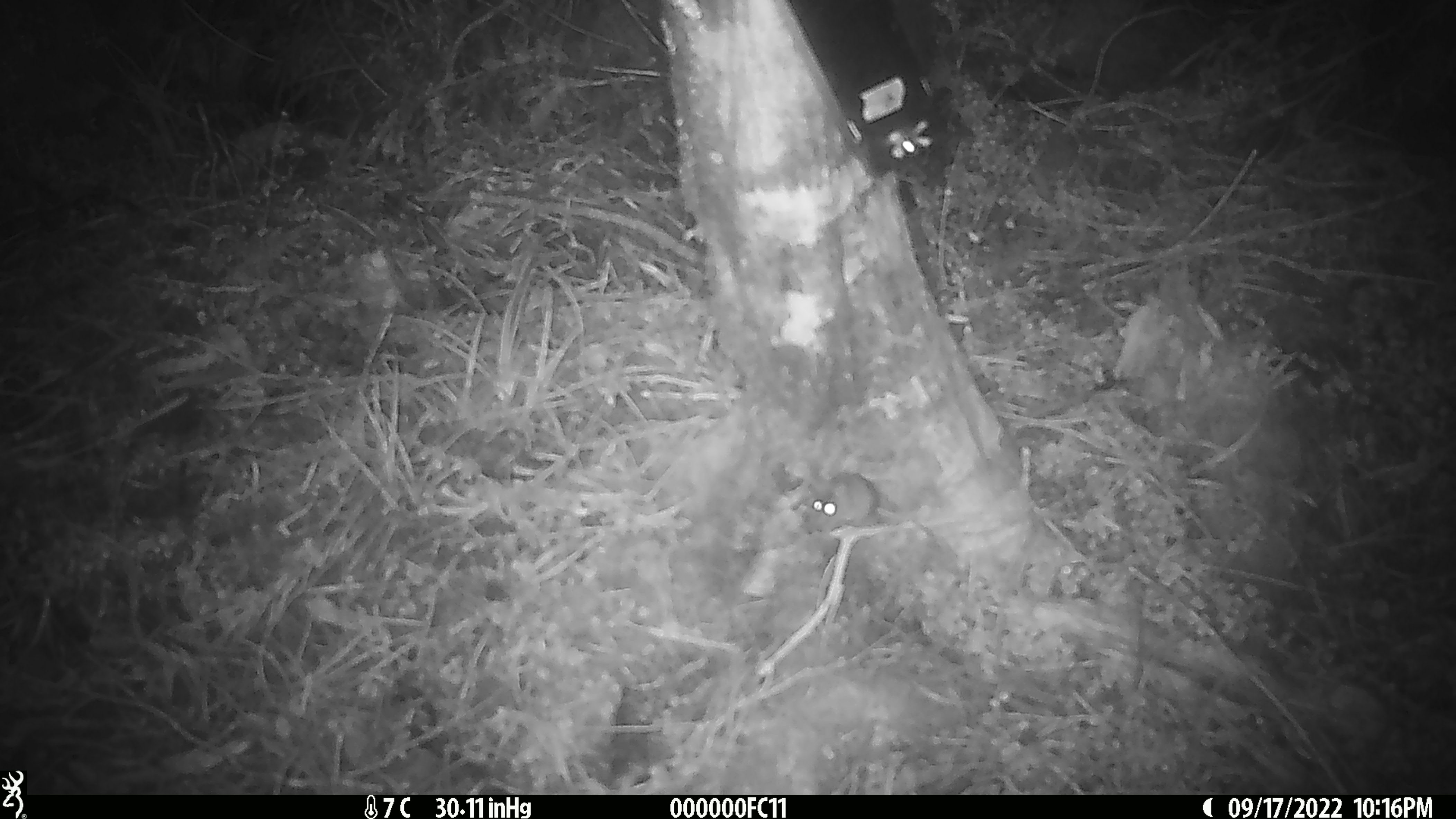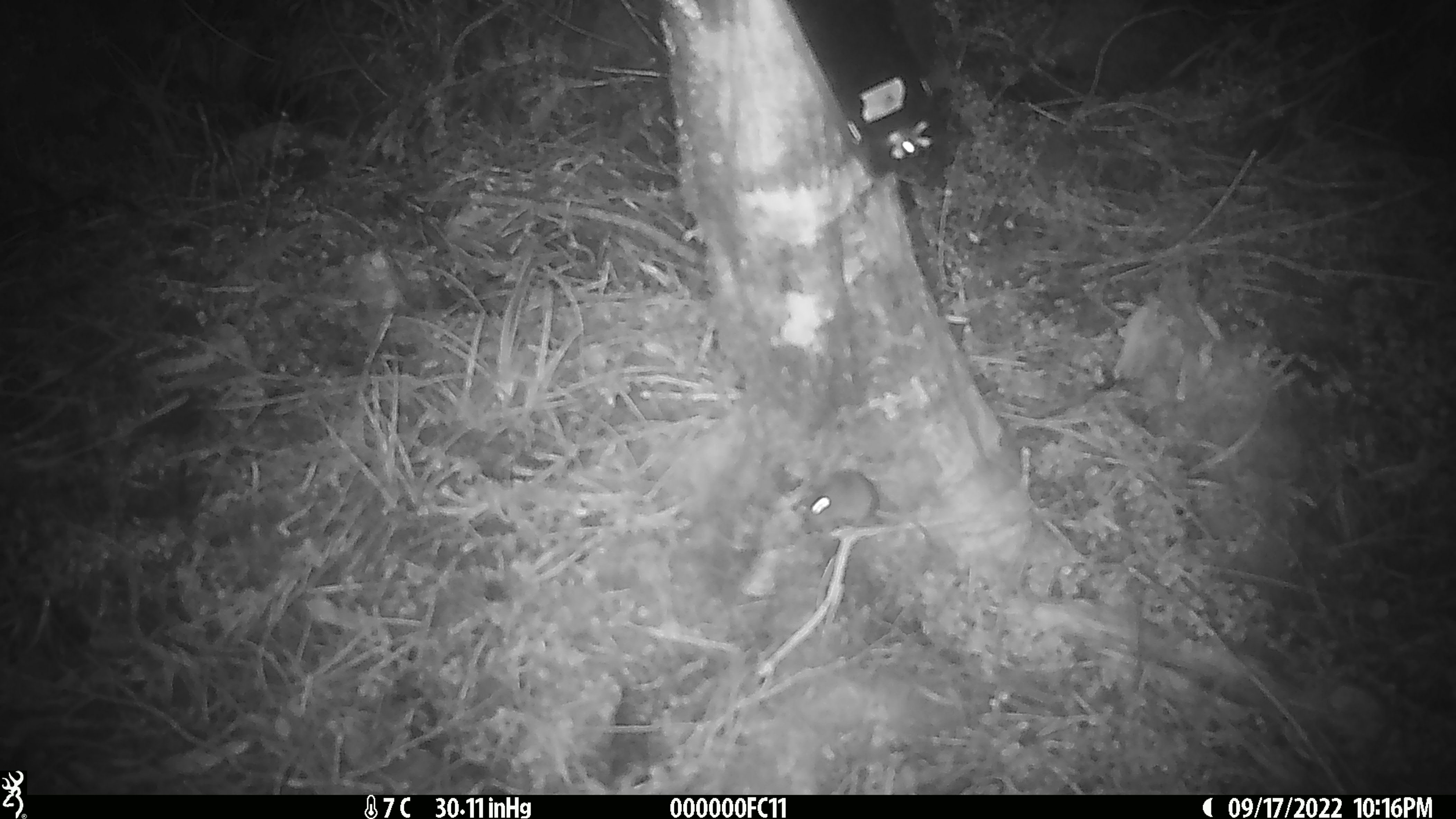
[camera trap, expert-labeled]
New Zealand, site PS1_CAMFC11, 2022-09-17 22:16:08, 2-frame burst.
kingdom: Animalia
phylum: Chordata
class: Mammalia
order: Rodentia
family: Muridae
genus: Mus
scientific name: Mus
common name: mouse